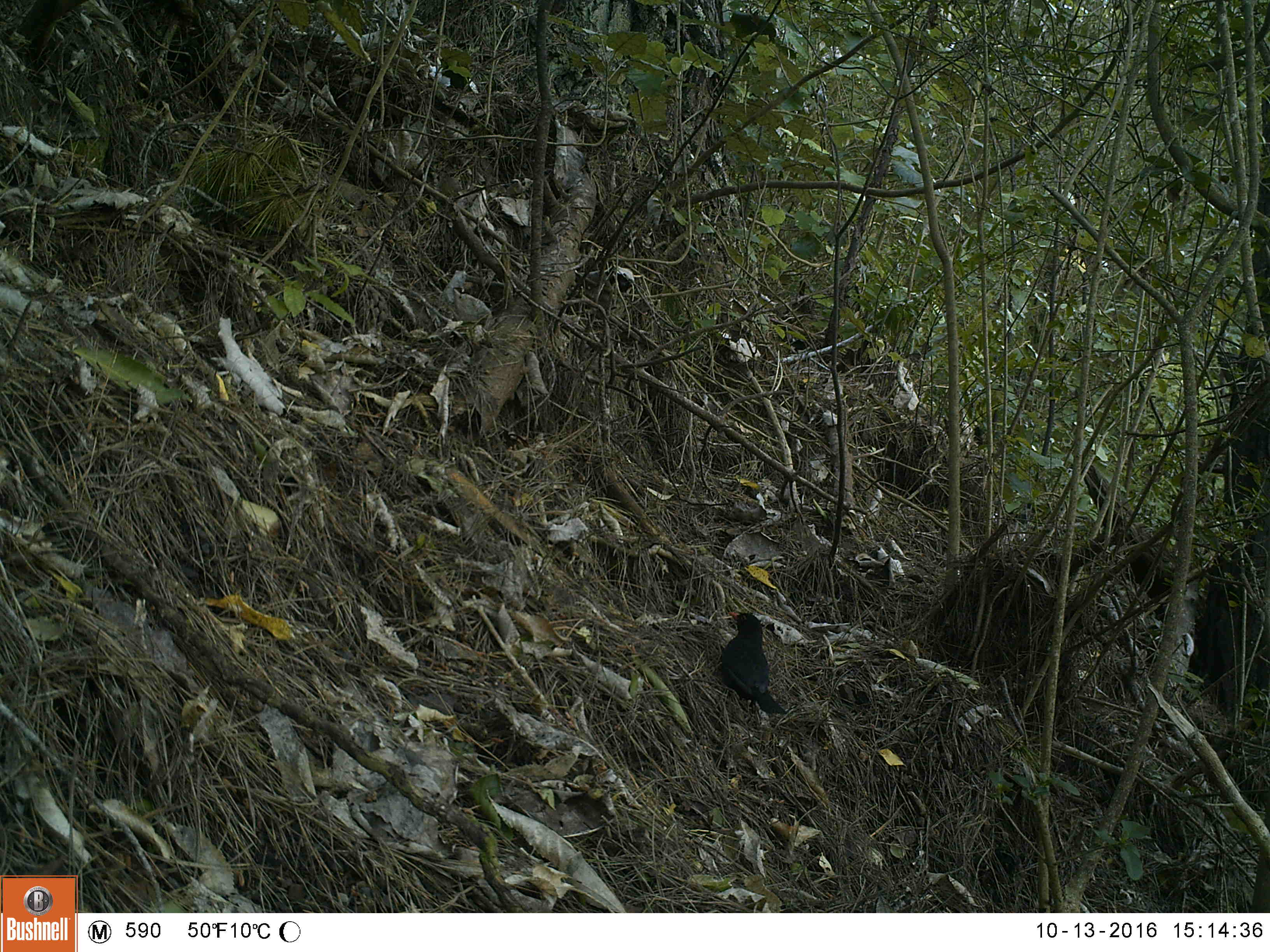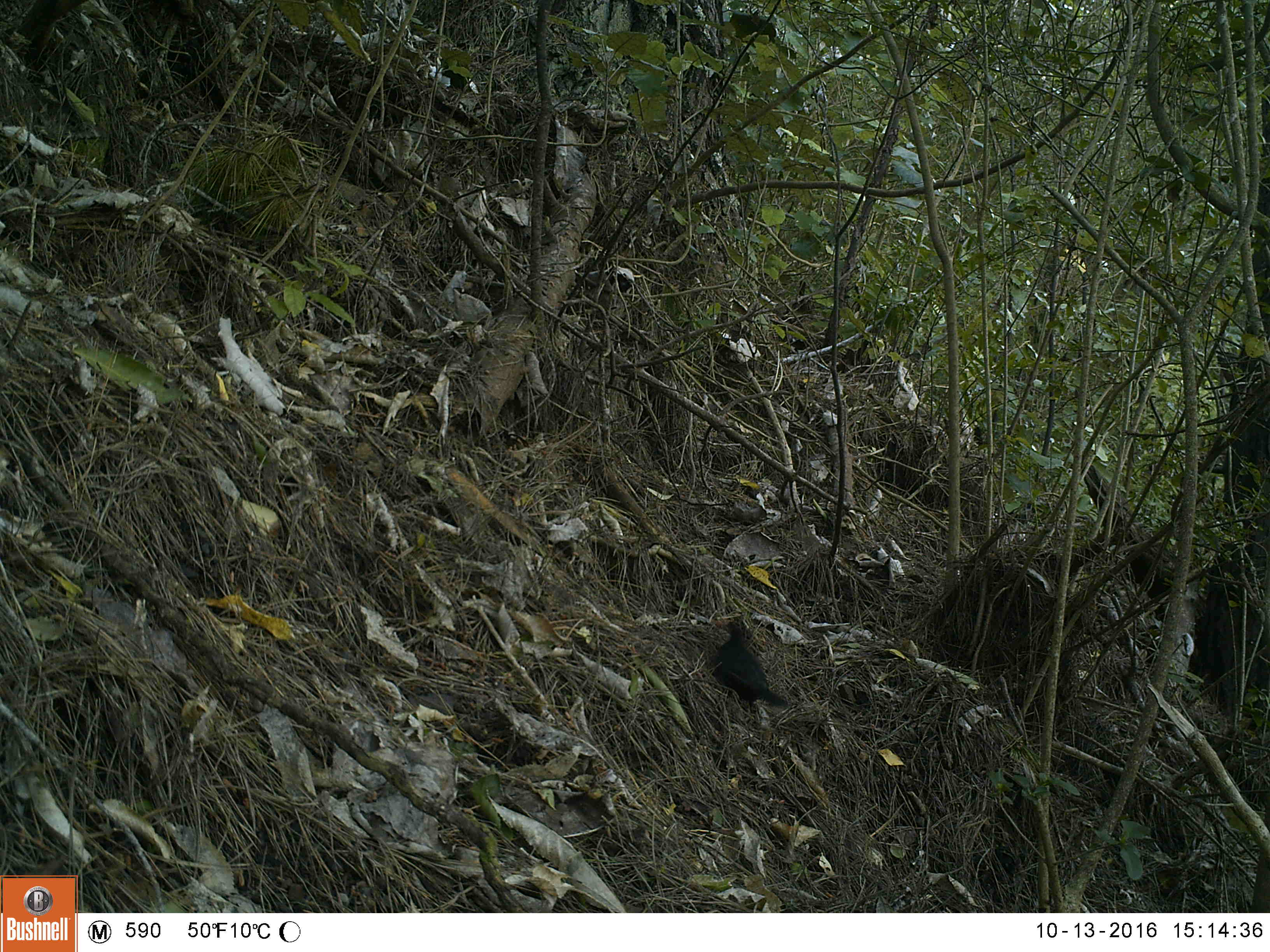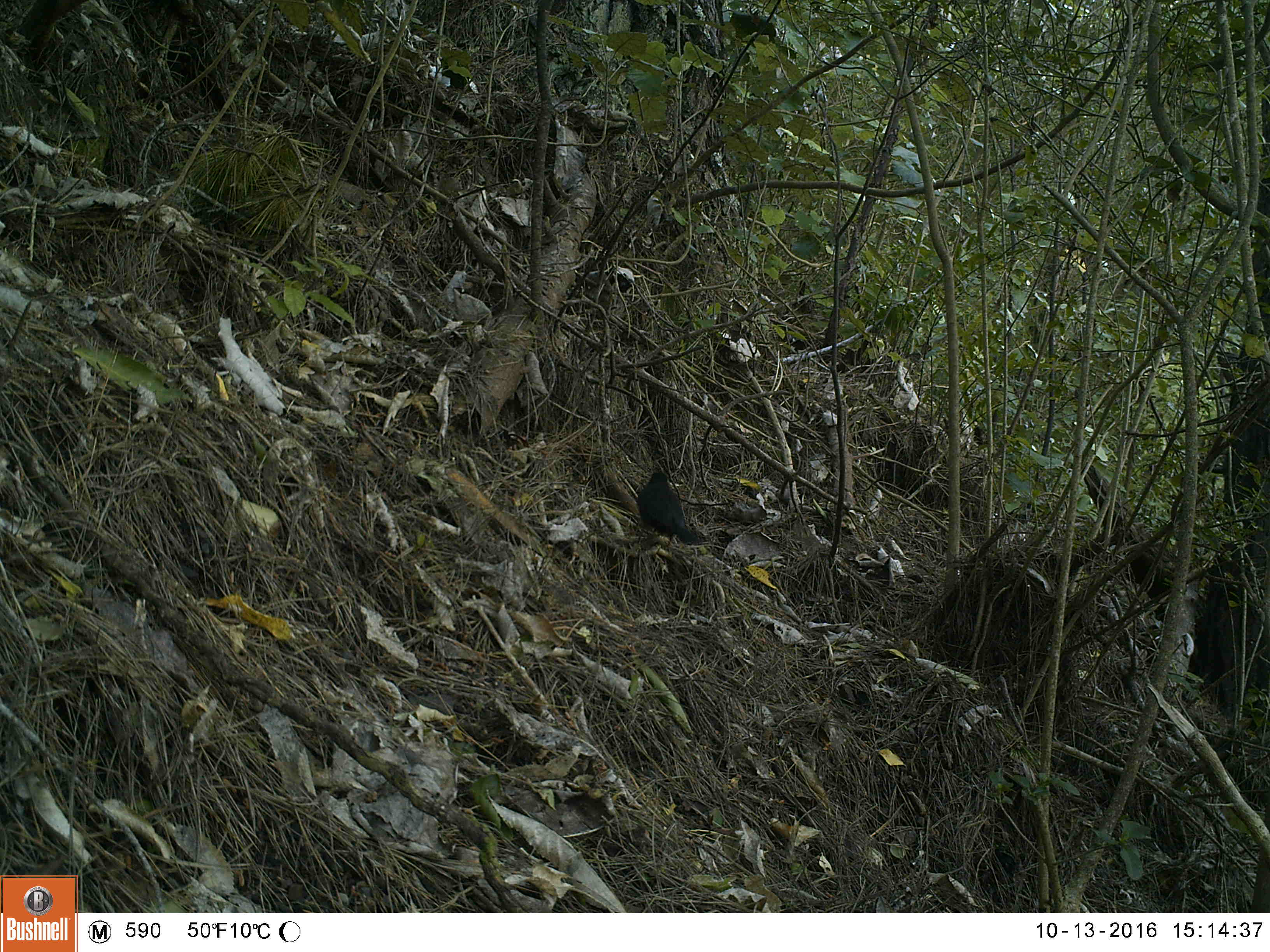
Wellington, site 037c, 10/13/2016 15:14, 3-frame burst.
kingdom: Animalia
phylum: Chordata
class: Aves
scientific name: Aves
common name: bird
Bird (Aves).